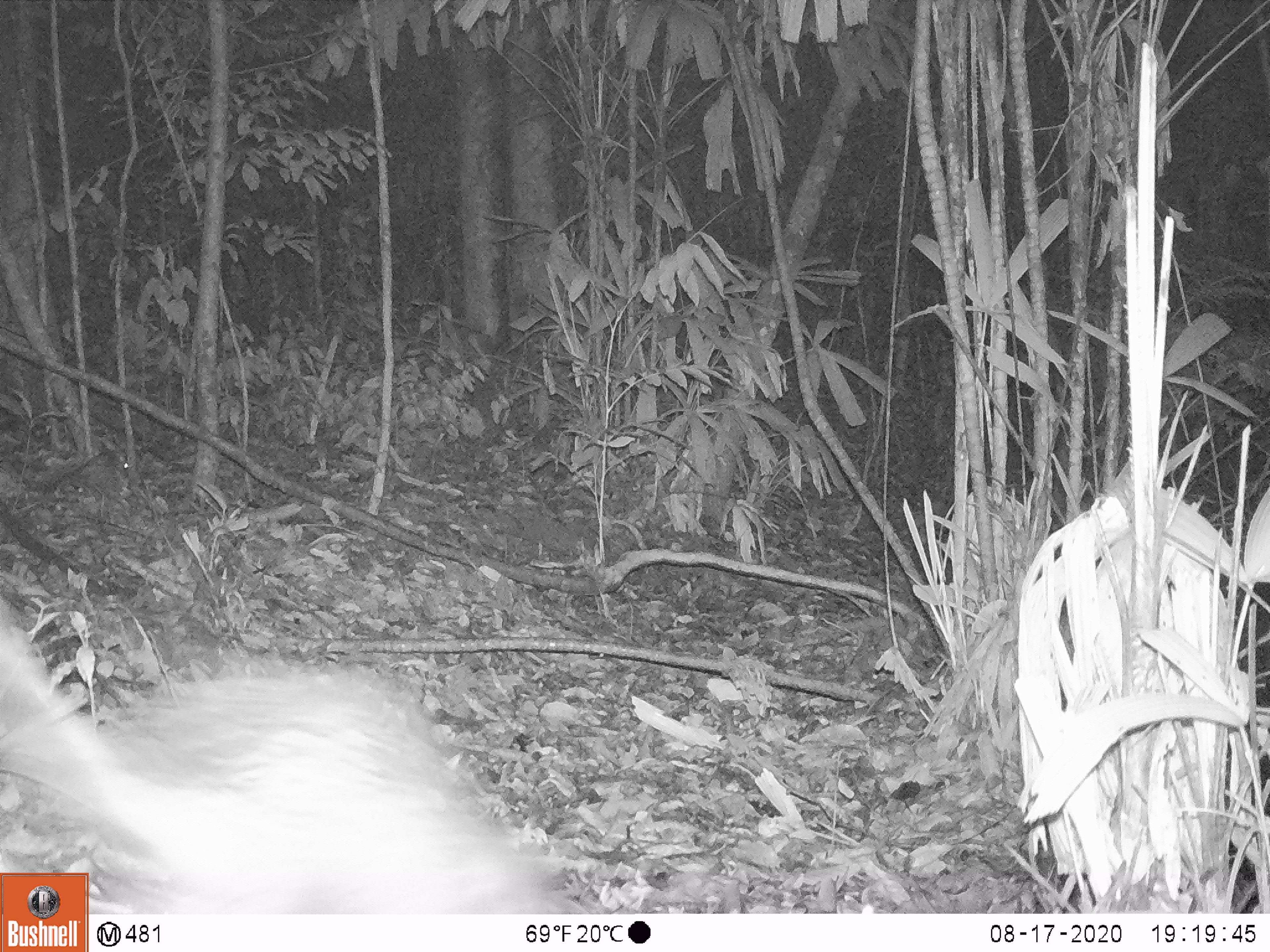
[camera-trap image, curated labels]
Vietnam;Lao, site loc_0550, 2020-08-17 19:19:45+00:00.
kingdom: Animalia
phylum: Chordata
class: Mammalia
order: Rodentia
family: Hystricidae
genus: Atherurus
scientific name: Atherurus macrourus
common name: asiatic brush-tailed porcupine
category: asiatic brush tailed porcupine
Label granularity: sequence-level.